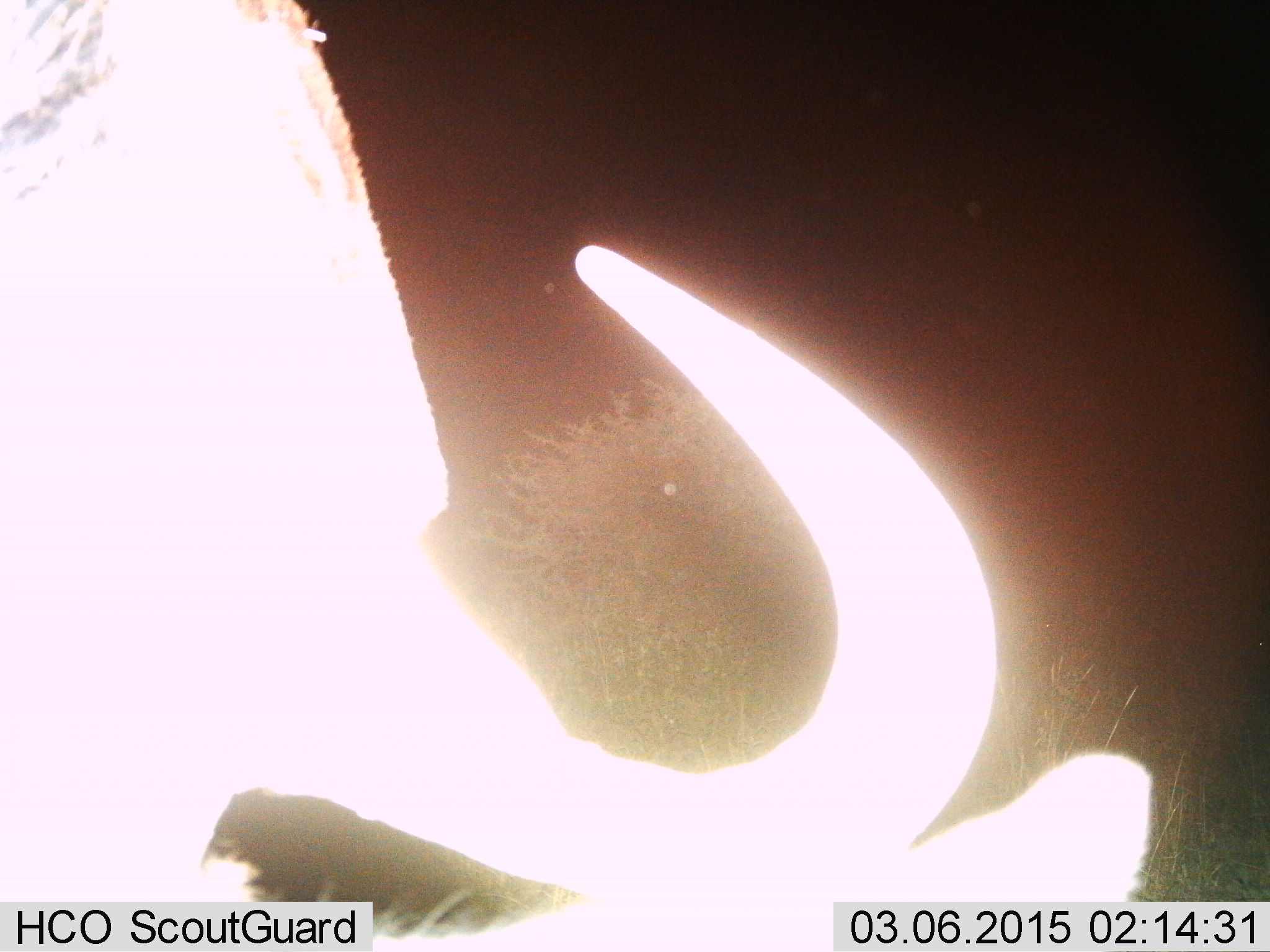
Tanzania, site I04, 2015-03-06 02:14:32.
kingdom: Animalia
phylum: Chordata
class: Mammalia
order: Artiodactyla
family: Bovidae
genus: Connochaetes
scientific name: Connochaetes taurinus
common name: blue wildebeest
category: wildebeest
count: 1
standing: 60%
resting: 10%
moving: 10%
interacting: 0%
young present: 0%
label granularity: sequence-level